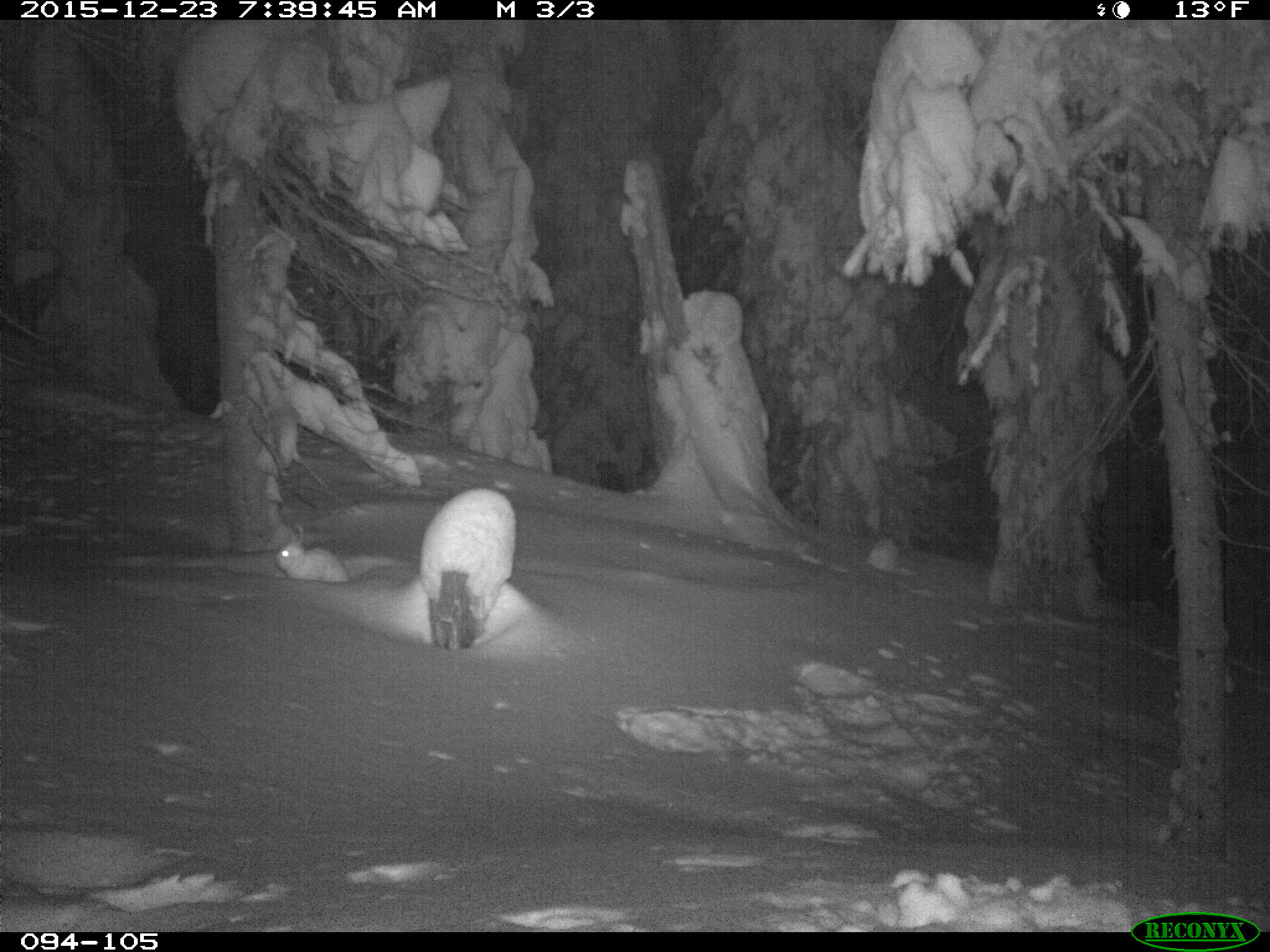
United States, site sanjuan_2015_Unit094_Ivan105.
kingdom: Animalia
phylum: Chordata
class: Mammalia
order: Lagomorpha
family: Leporidae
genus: Lepus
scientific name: Lepus americanus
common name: snowshoe hare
Lepus americanus (snowshoe hare).